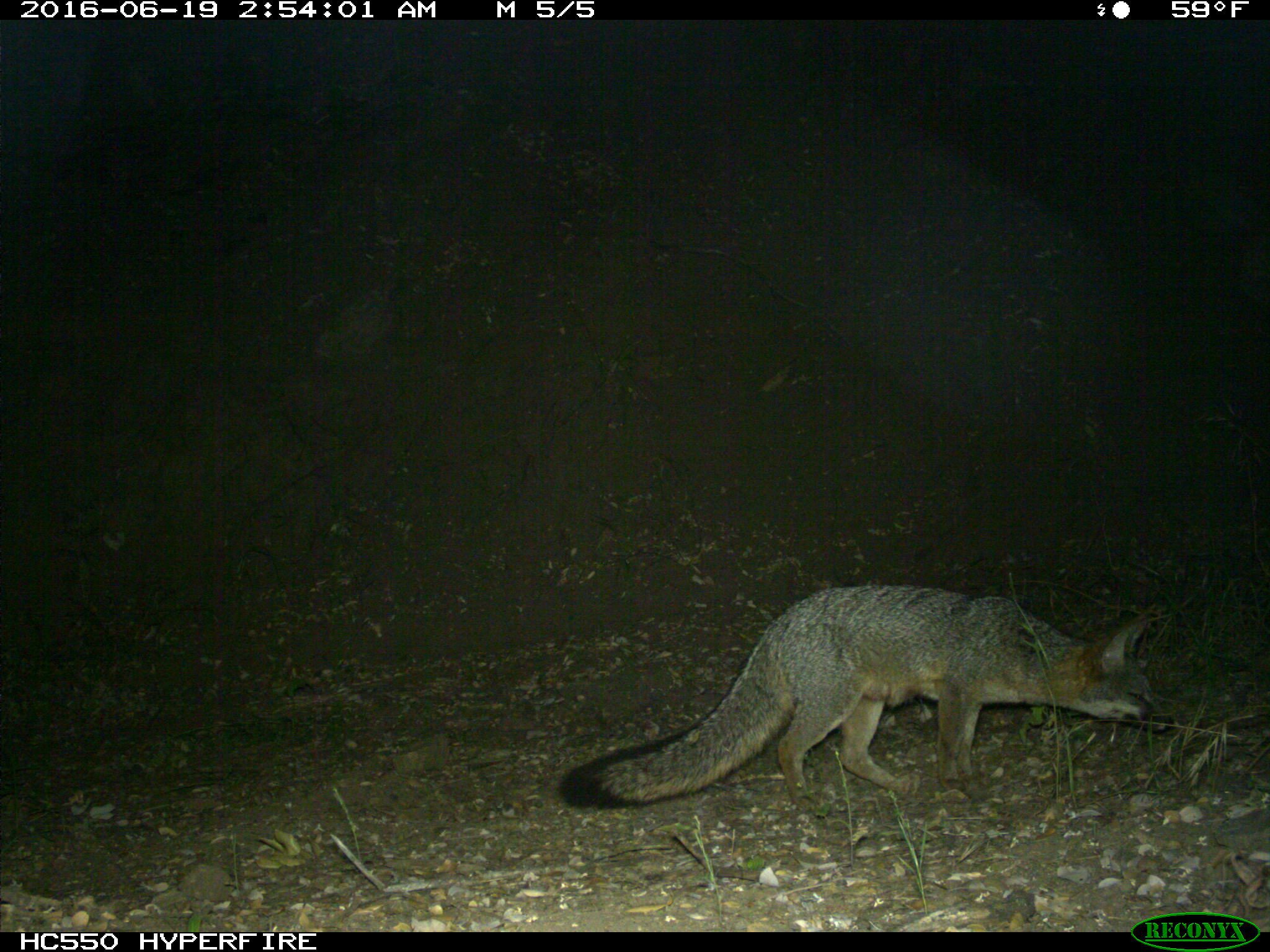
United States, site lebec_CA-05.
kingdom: Animalia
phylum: Chordata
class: Mammalia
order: Carnivora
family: Canidae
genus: Urocyon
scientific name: Urocyon cinereoargenteus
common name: gray fox